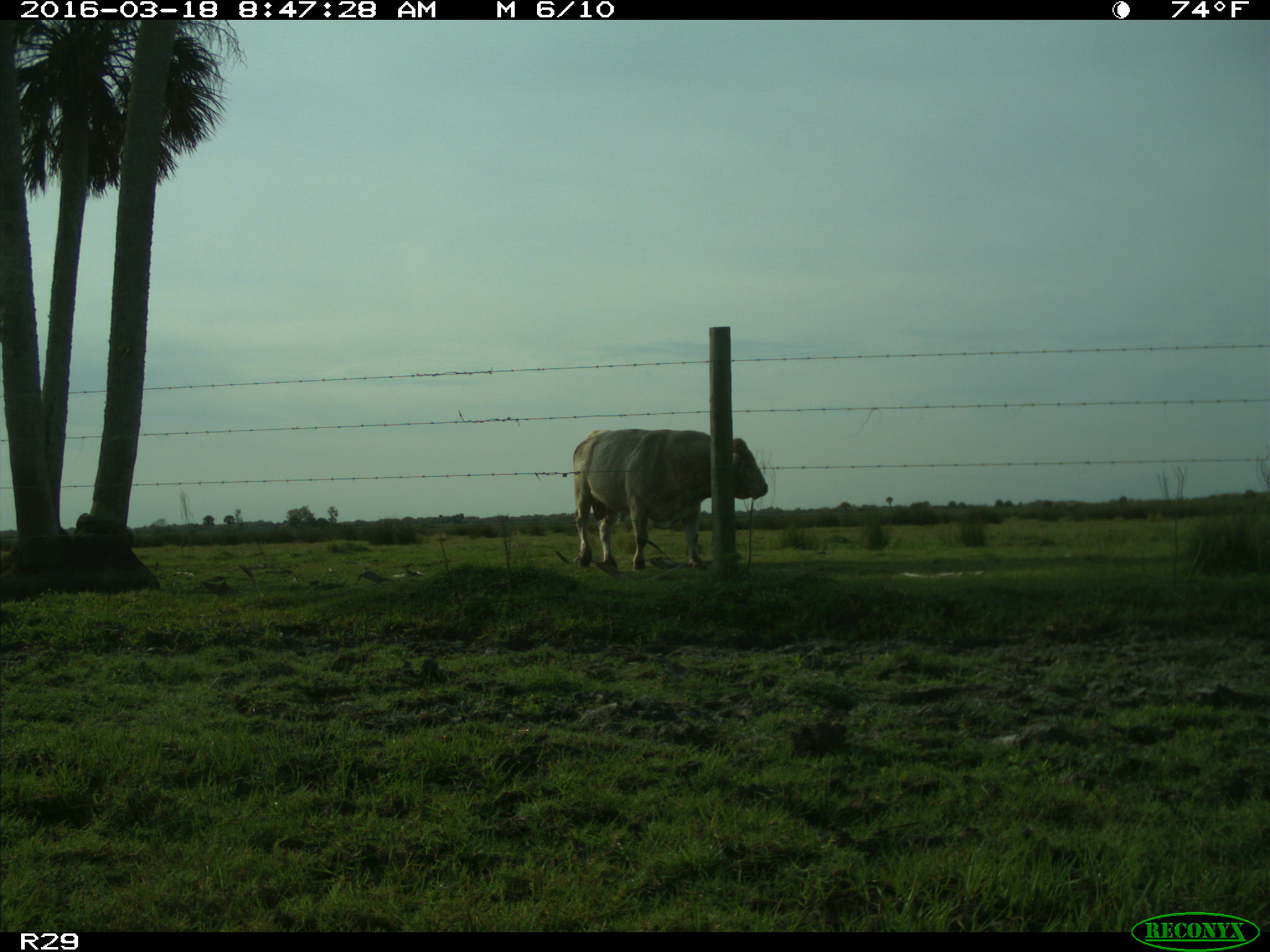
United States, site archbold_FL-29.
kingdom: Animalia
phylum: Chordata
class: Mammalia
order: Artiodactyla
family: Bovidae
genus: Bos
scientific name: Bos taurus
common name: domestic cow